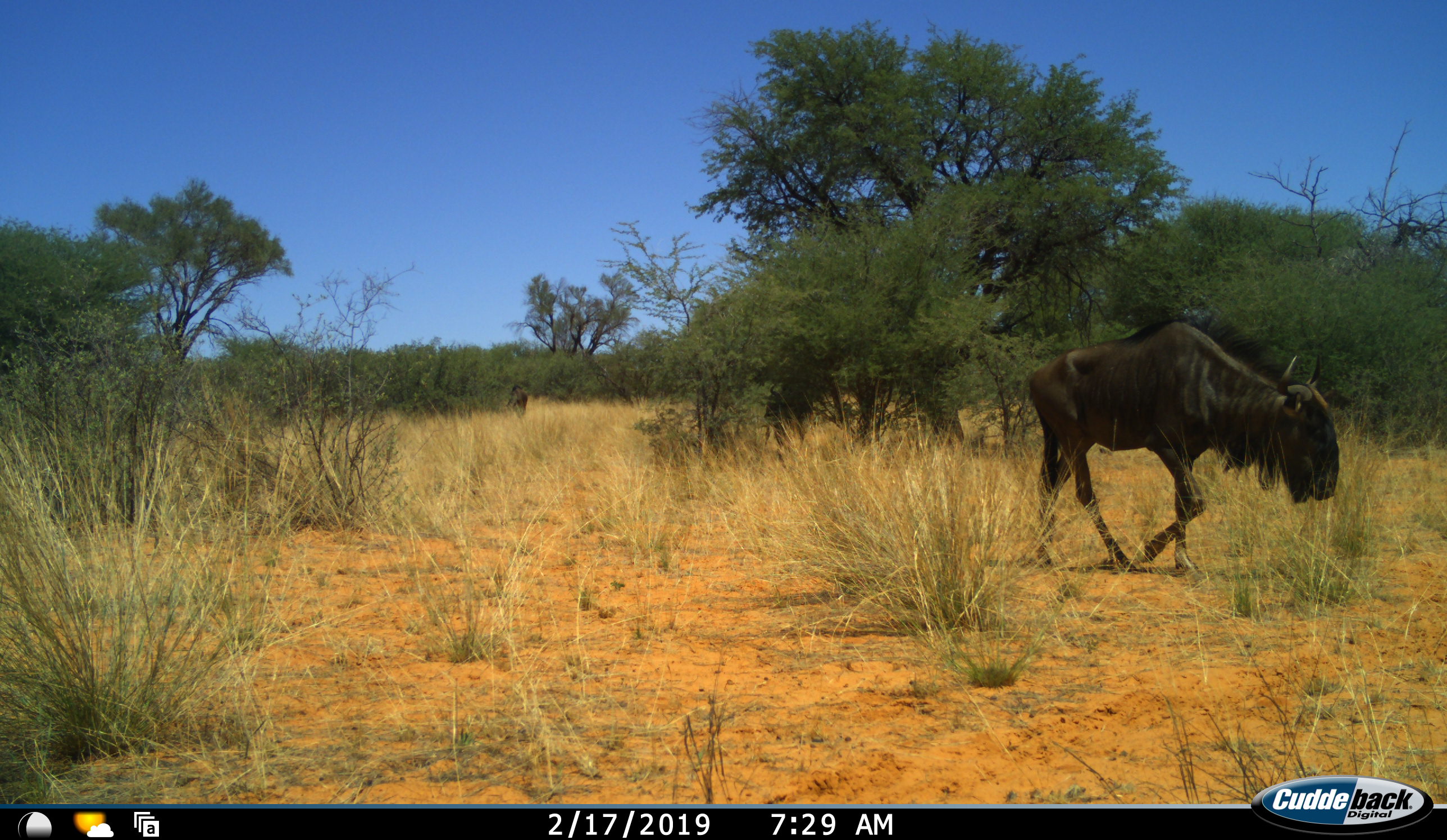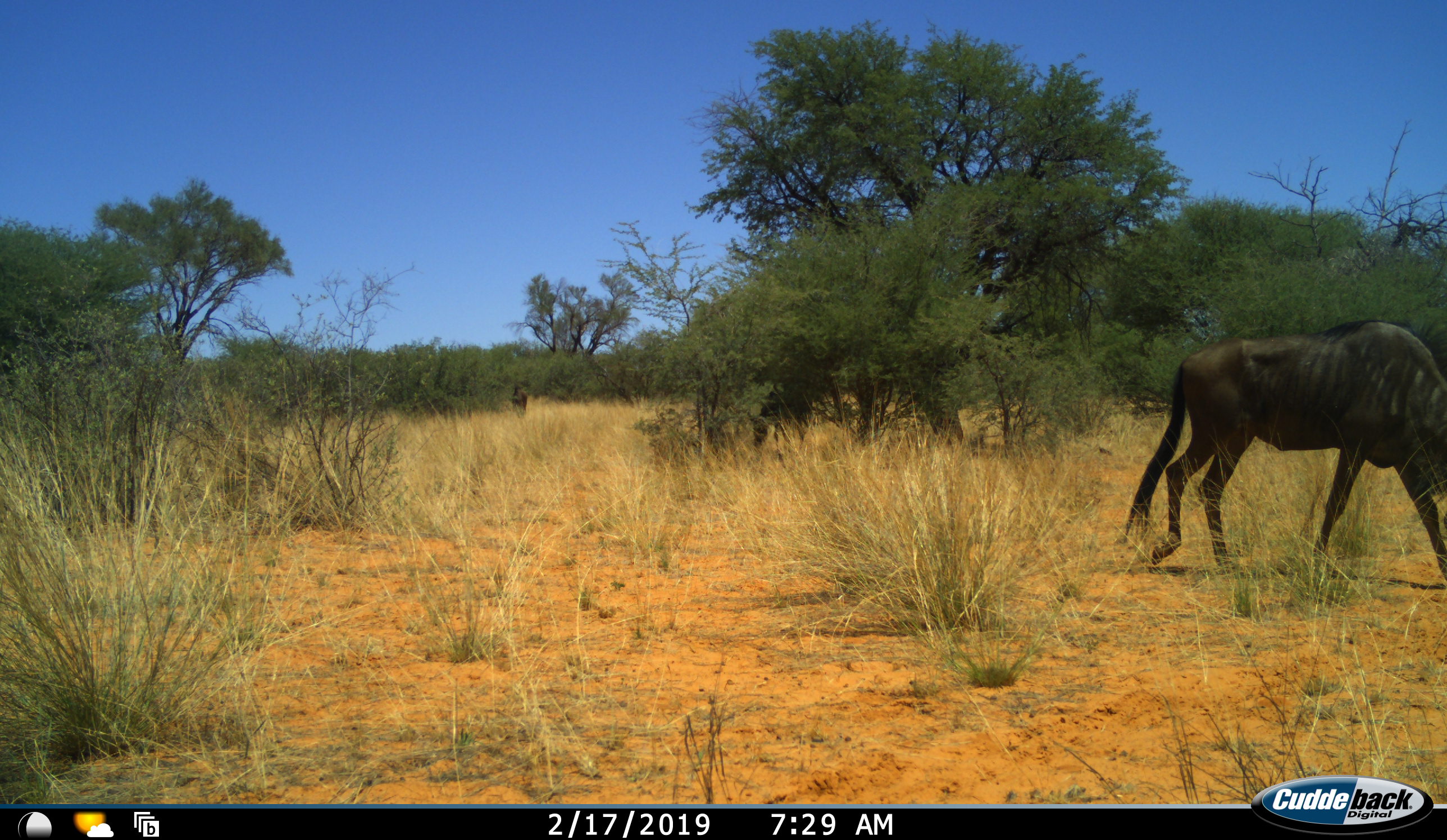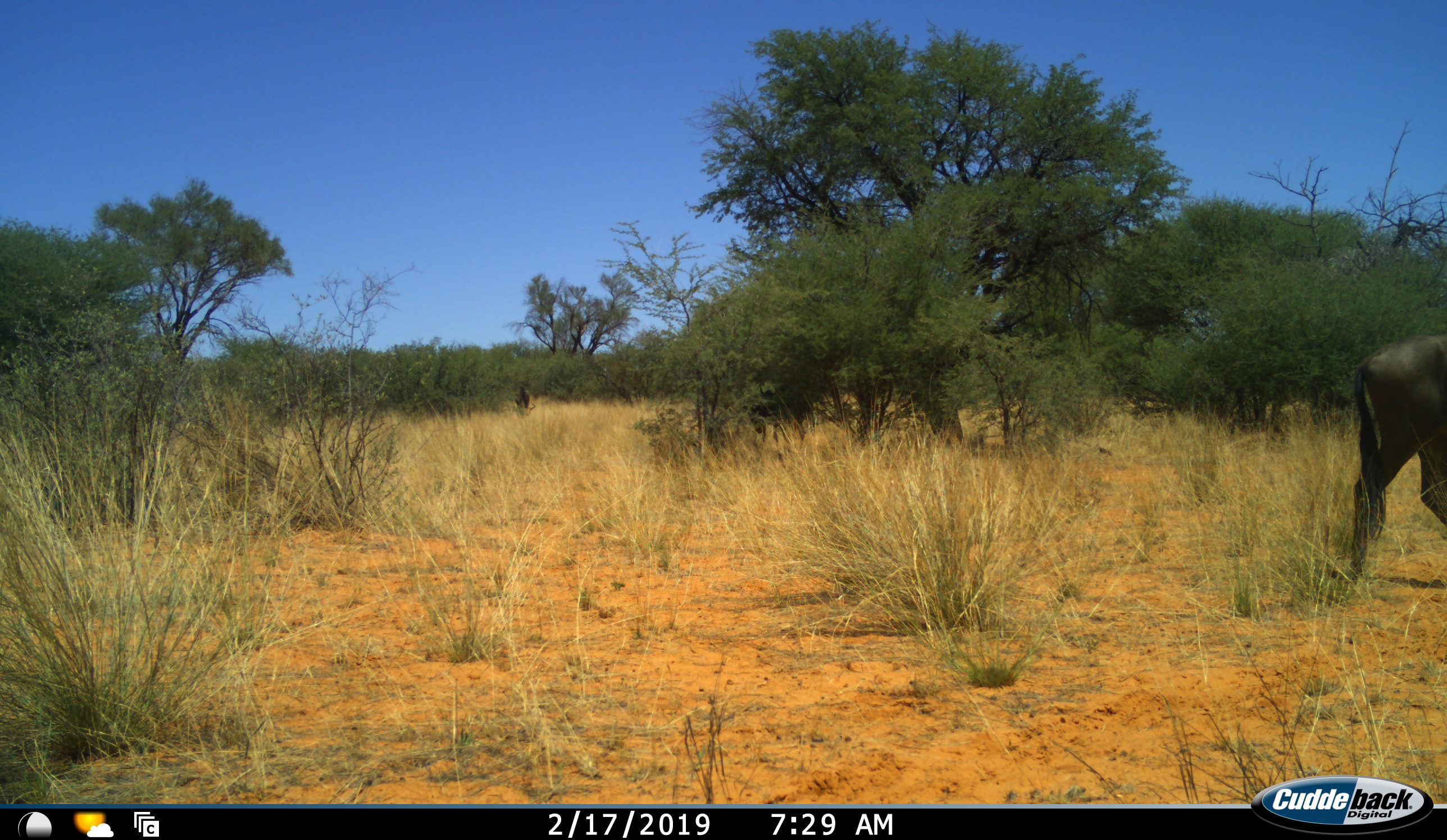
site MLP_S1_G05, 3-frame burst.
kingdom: Animalia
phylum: Chordata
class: Mammalia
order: Artiodactyla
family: Bovidae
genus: Connochaetes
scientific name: Connochaetes taurinus taurinus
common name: blue wildebeest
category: wildebeestblue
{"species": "wildebeestblue (blue wildebeest) (Connochaetes taurinus taurinus)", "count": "3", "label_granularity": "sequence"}